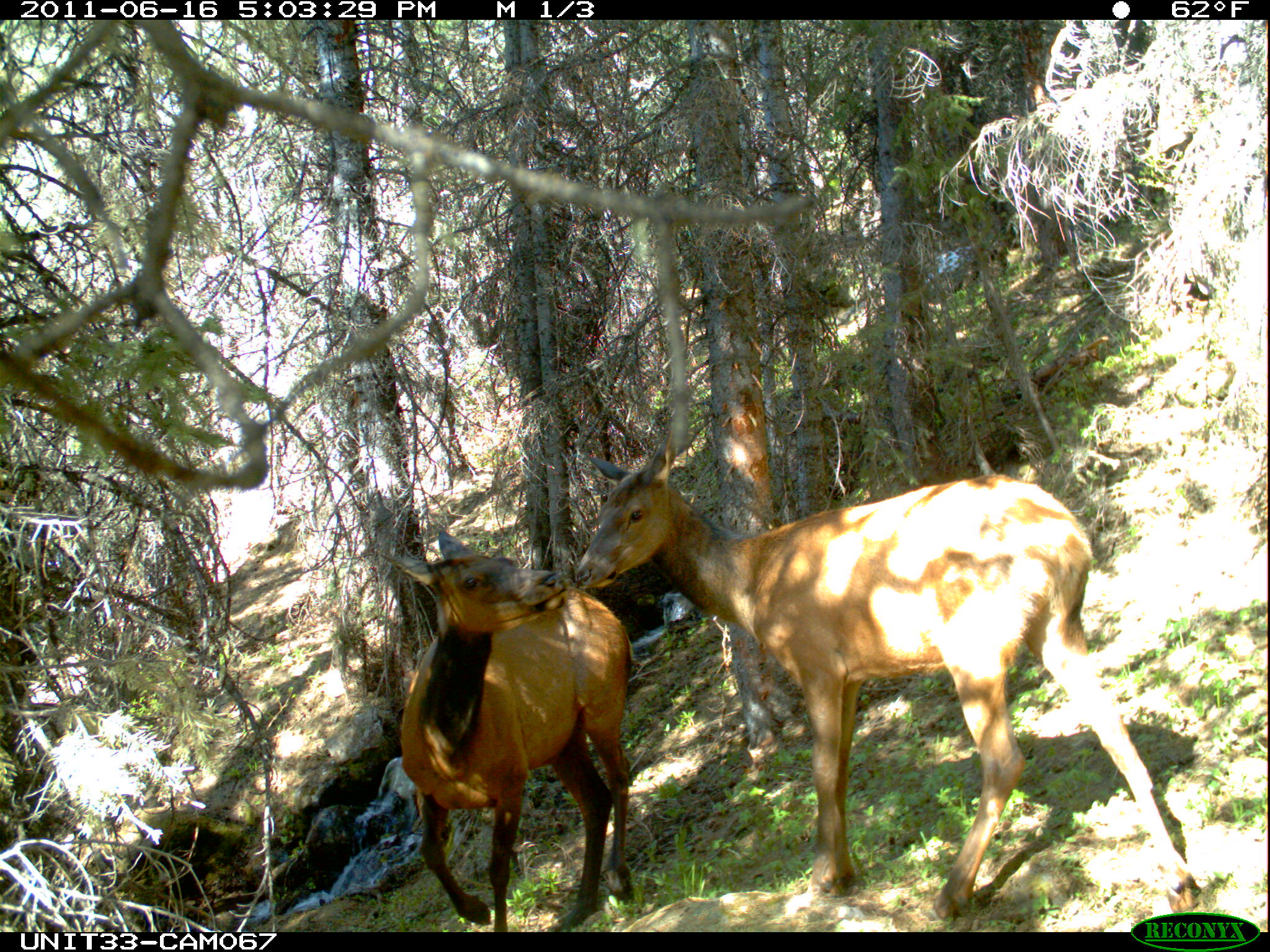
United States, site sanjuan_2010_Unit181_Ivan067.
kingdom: Animalia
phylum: Chordata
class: Mammalia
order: Artiodactyla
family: Cervidae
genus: Cervus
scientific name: Cervus elaphus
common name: red deer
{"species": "Cervus elaphus (red deer)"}